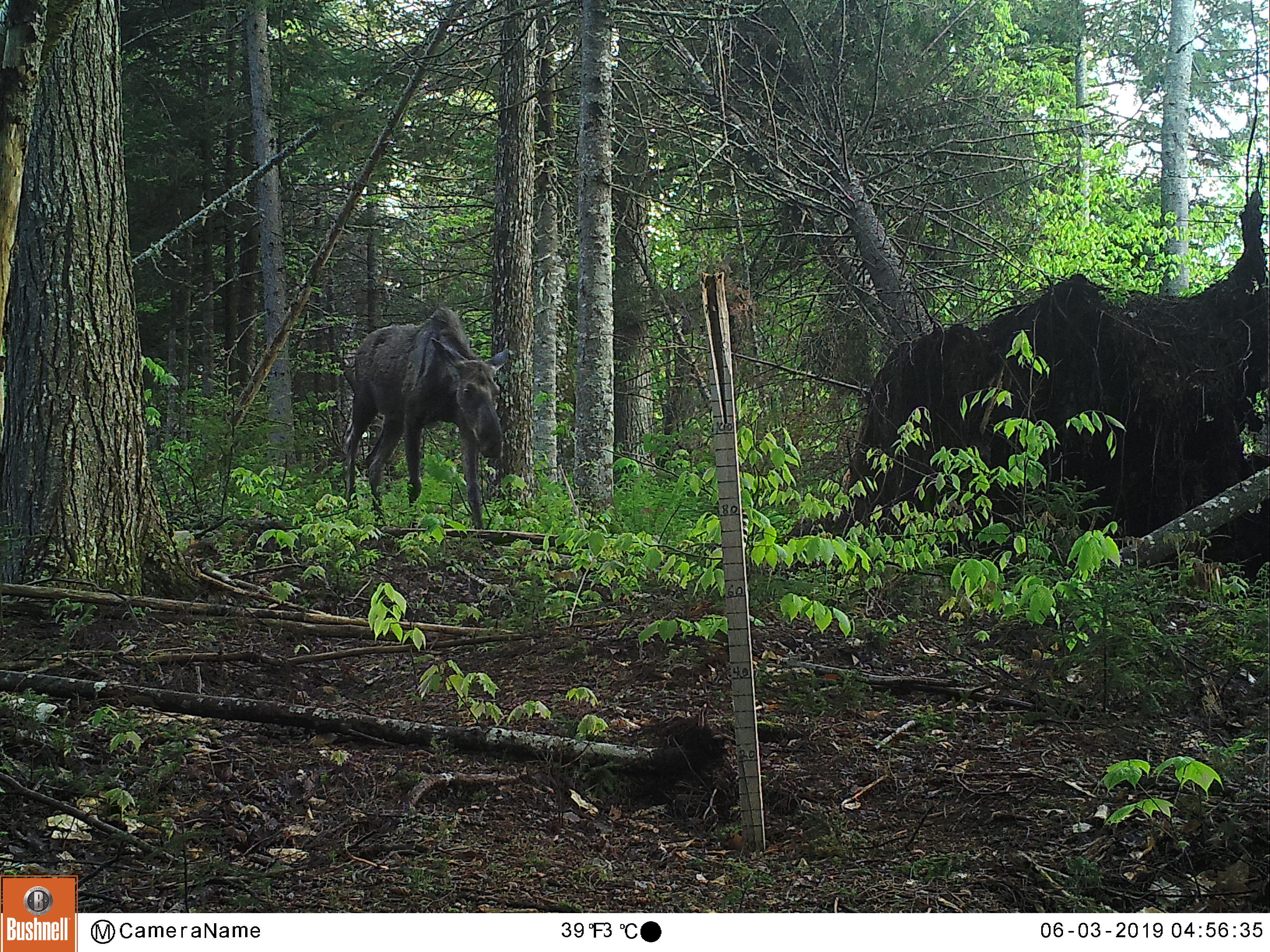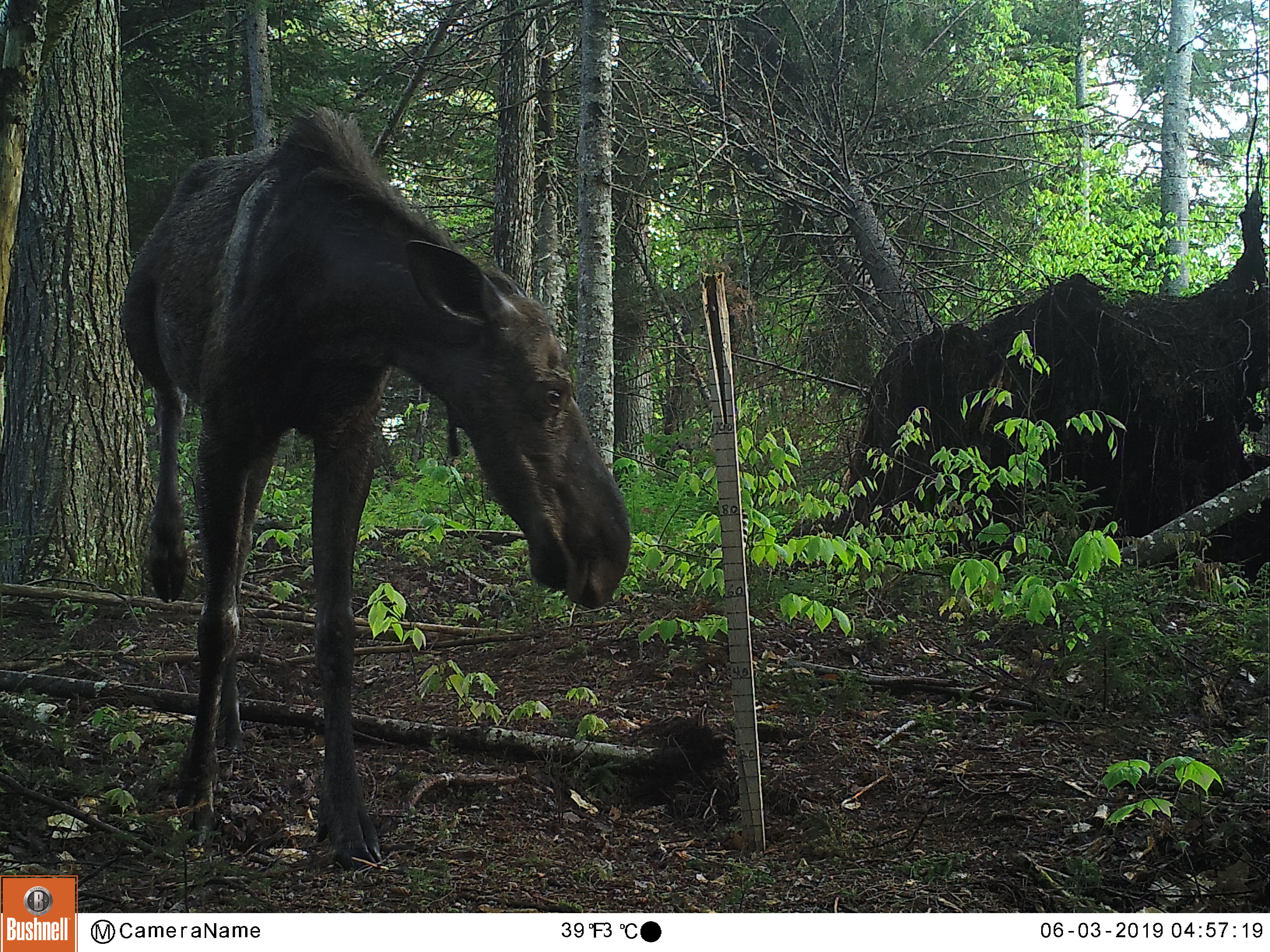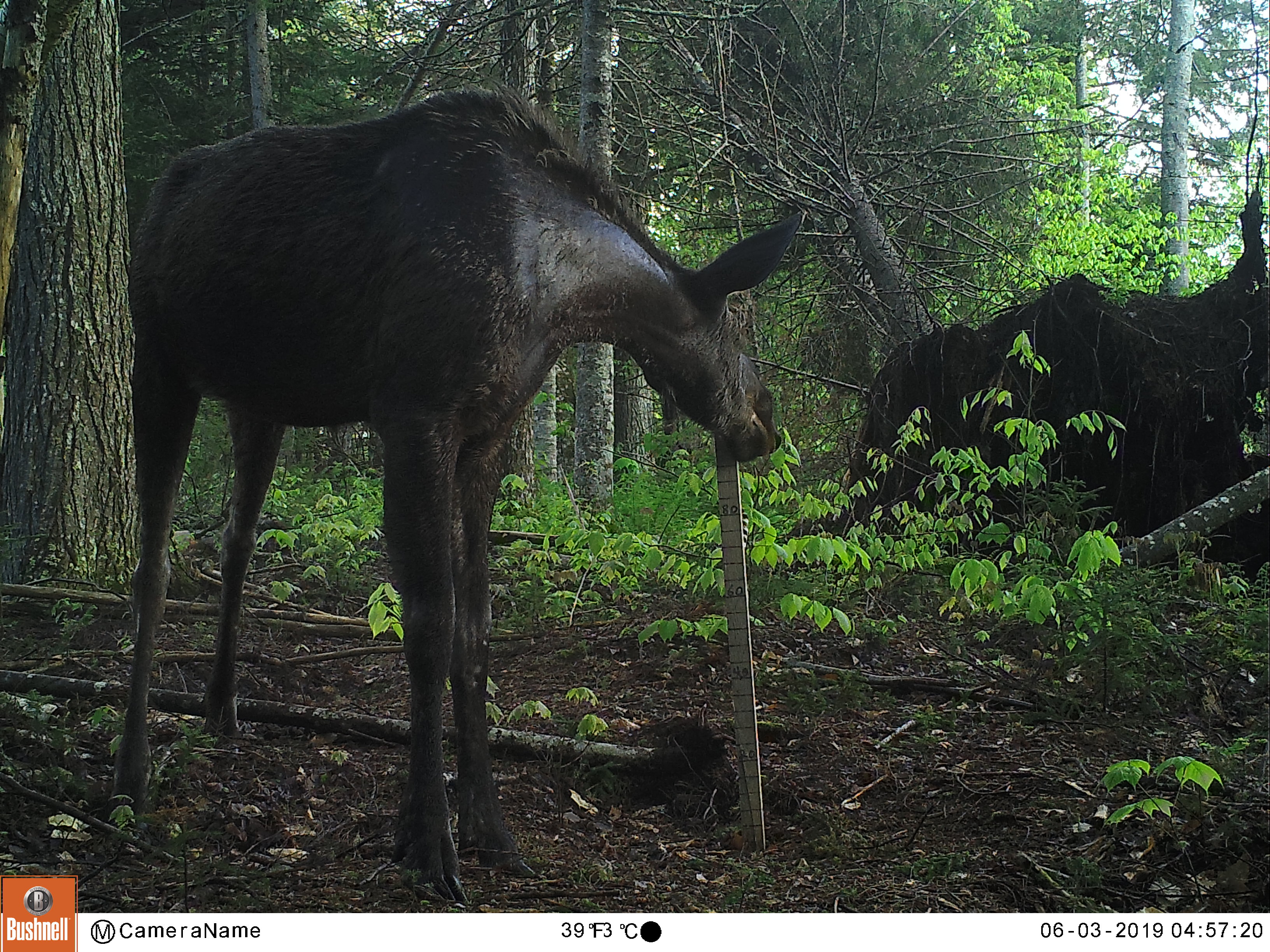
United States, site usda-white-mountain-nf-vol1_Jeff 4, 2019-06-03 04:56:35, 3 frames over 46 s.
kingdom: Animalia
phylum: Chordata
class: Mammalia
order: Artiodactyla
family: Cervidae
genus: Alces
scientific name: Alces alces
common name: moose